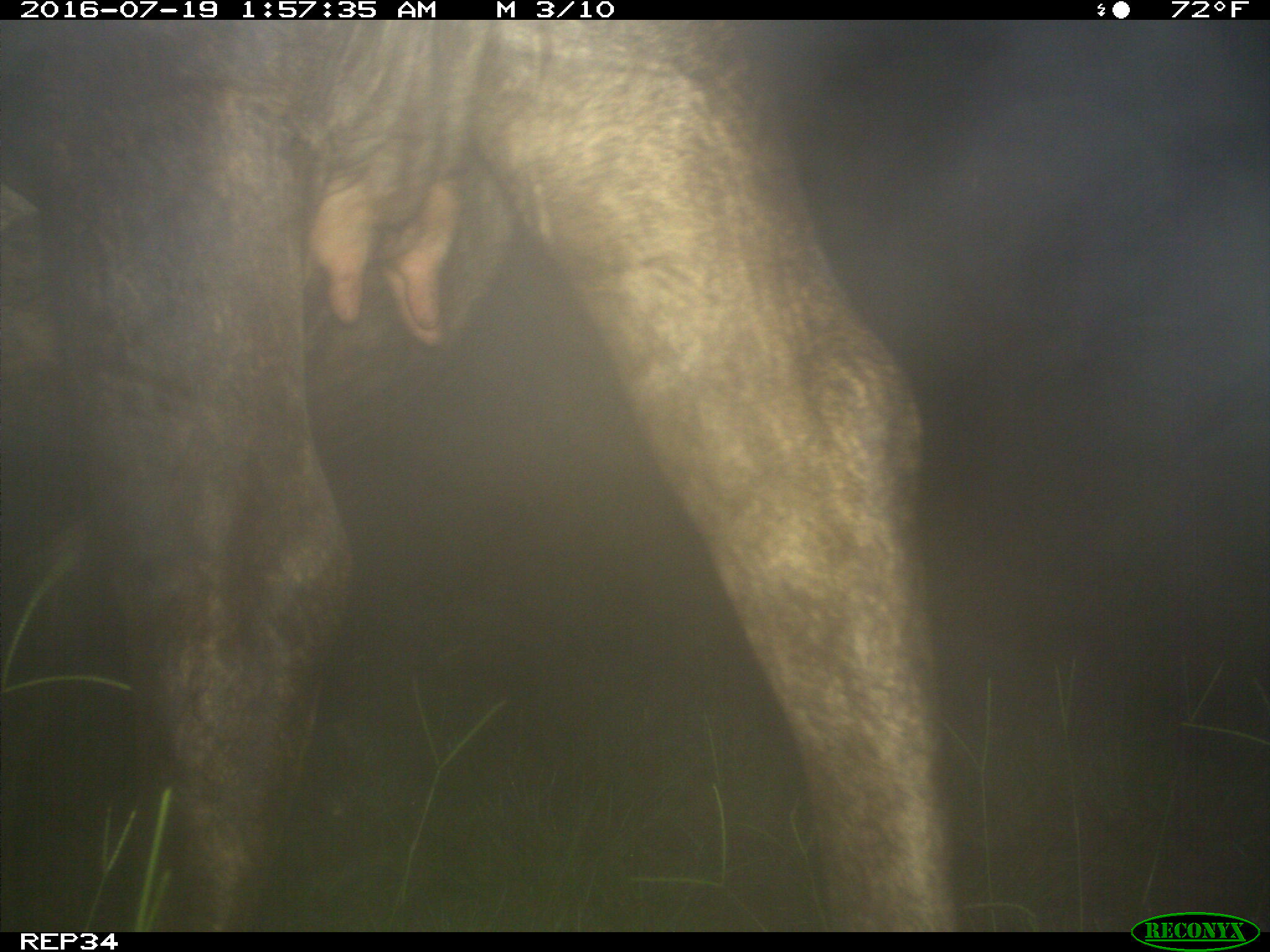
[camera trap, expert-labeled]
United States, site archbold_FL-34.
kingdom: Animalia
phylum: Chordata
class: Mammalia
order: Artiodactyla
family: Bovidae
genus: Bos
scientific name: Bos taurus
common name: domestic cow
Bos taurus (domestic cow).